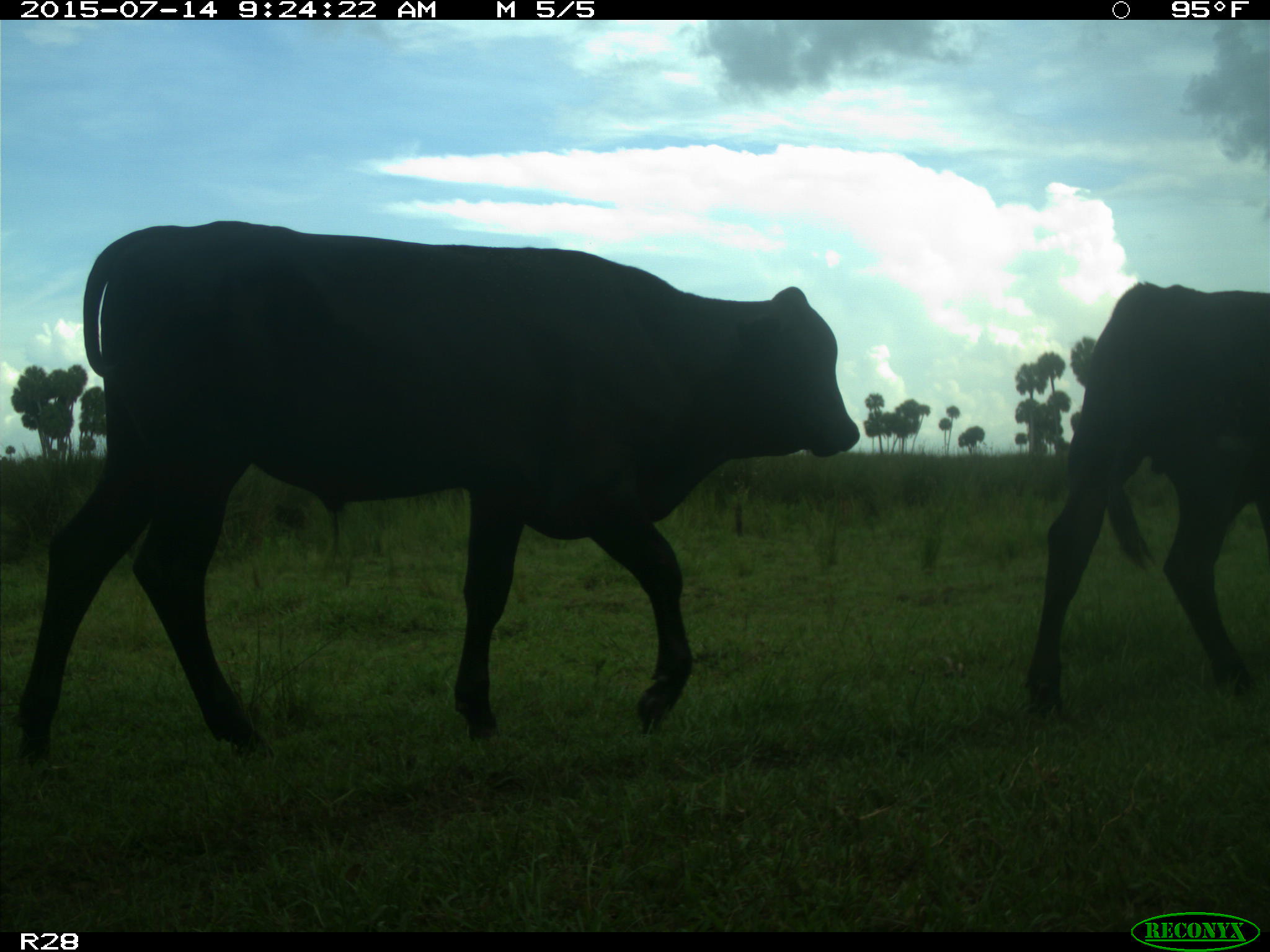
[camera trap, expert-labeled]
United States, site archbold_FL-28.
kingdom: Animalia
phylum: Chordata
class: Mammalia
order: Artiodactyla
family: Bovidae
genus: Bos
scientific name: Bos taurus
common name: domestic cow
Bos taurus (domestic cow).